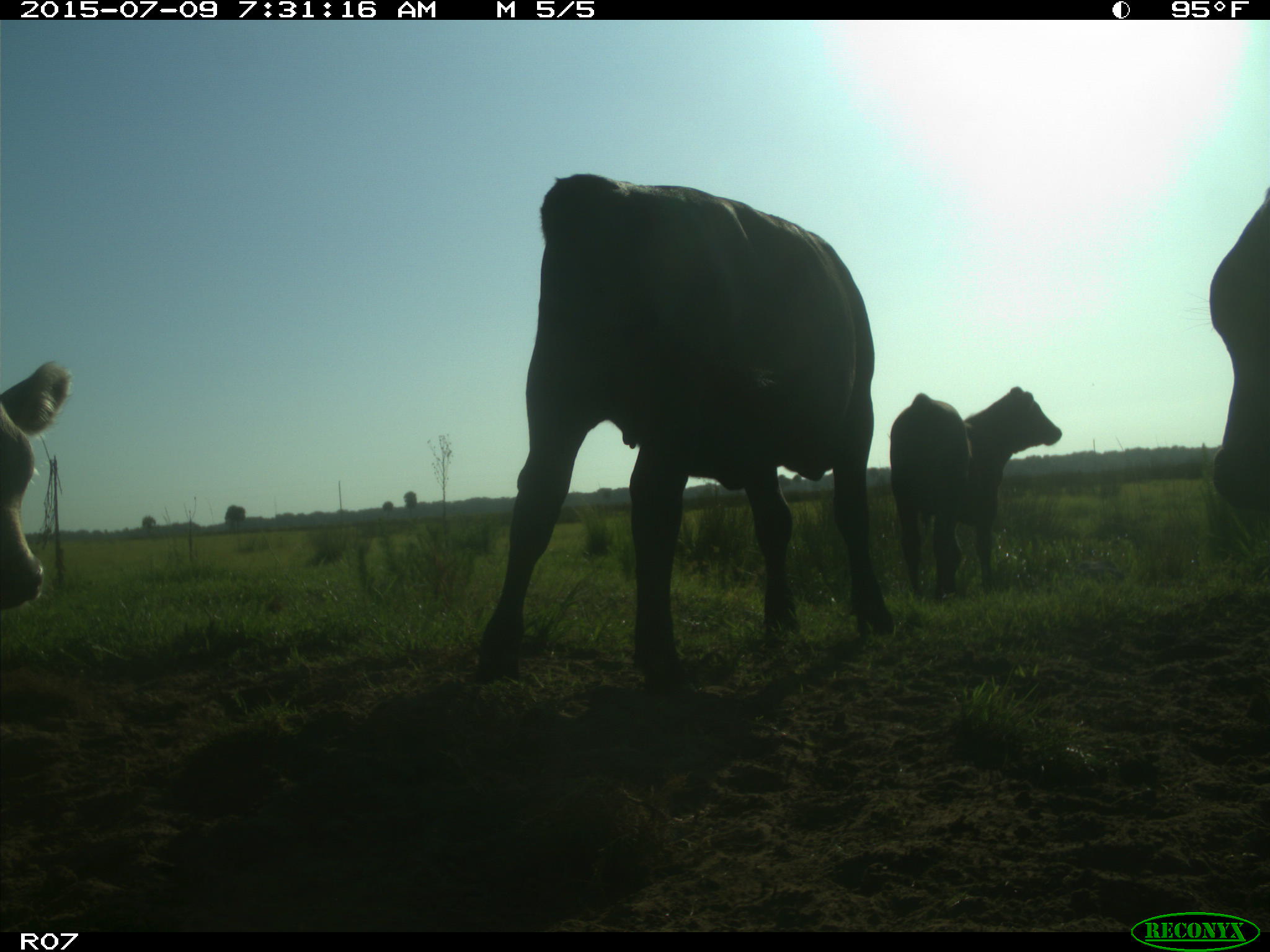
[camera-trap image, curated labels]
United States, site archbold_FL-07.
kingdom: Animalia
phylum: Chordata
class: Mammalia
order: Artiodactyla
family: Bovidae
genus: Bos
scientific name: Bos taurus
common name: domestic cow